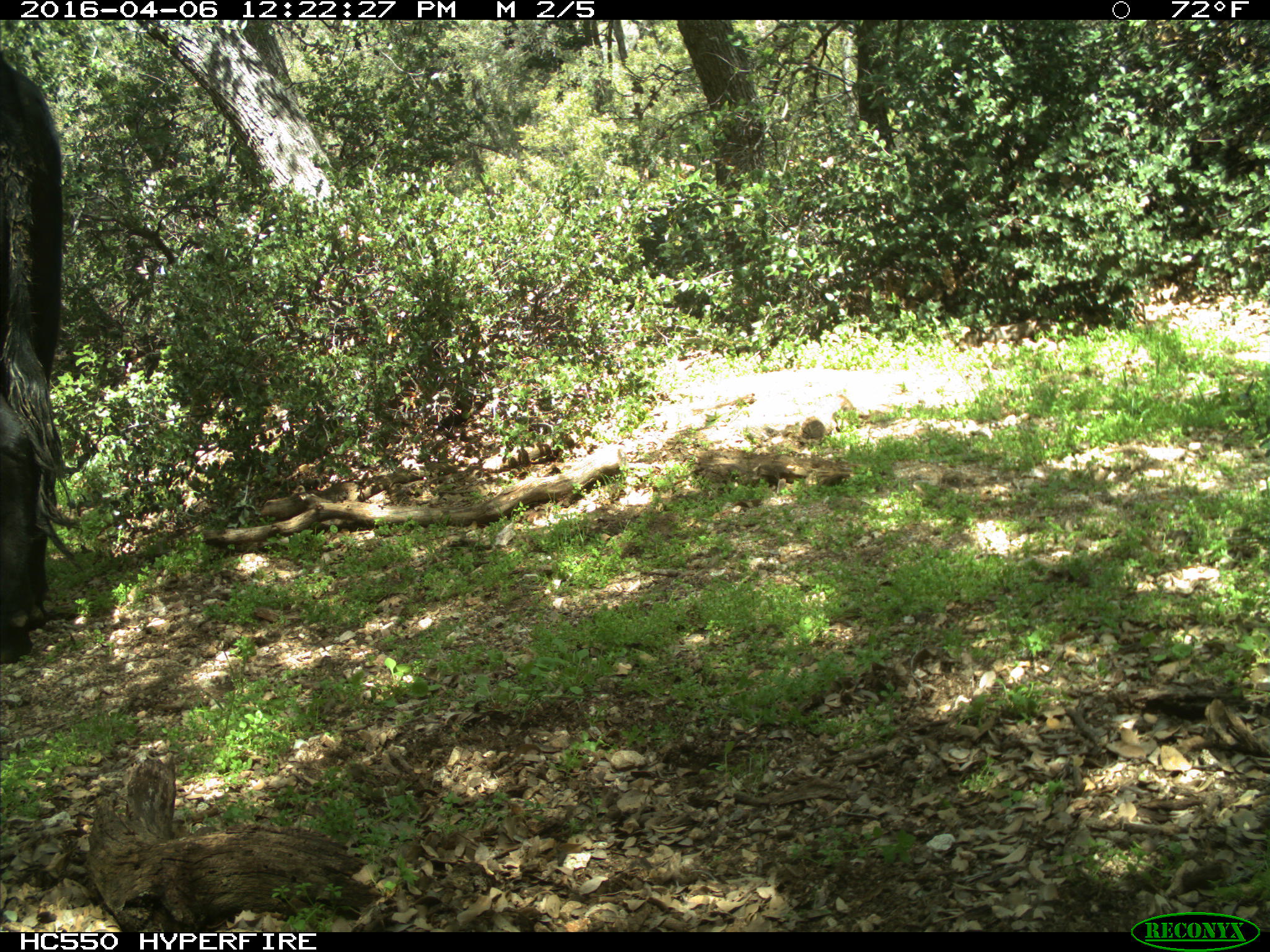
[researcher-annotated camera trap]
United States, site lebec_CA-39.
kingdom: Animalia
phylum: Chordata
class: Mammalia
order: Artiodactyla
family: Bovidae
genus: Bos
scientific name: Bos taurus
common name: domestic cow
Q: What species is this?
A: Bos taurus (domestic cow).